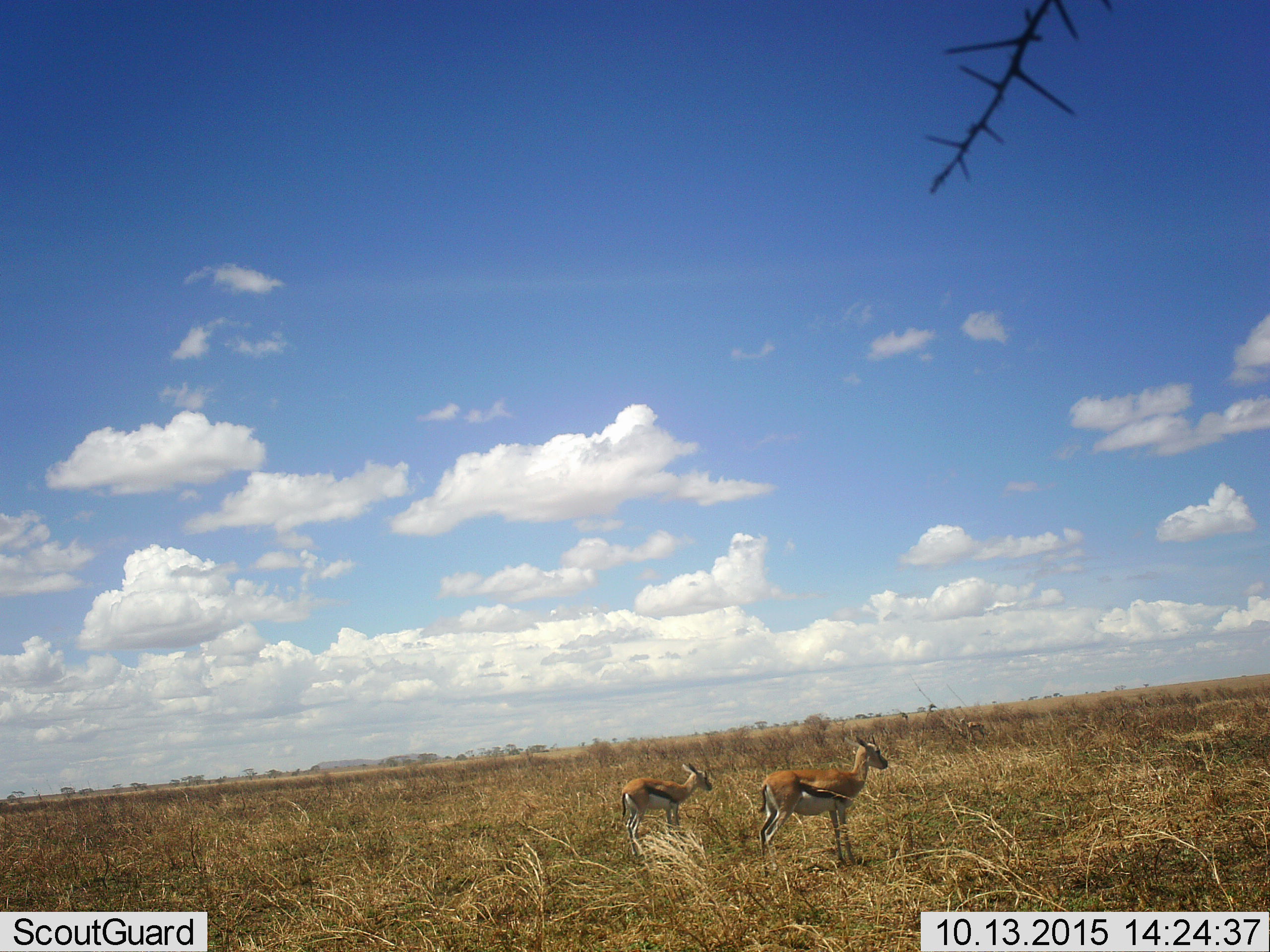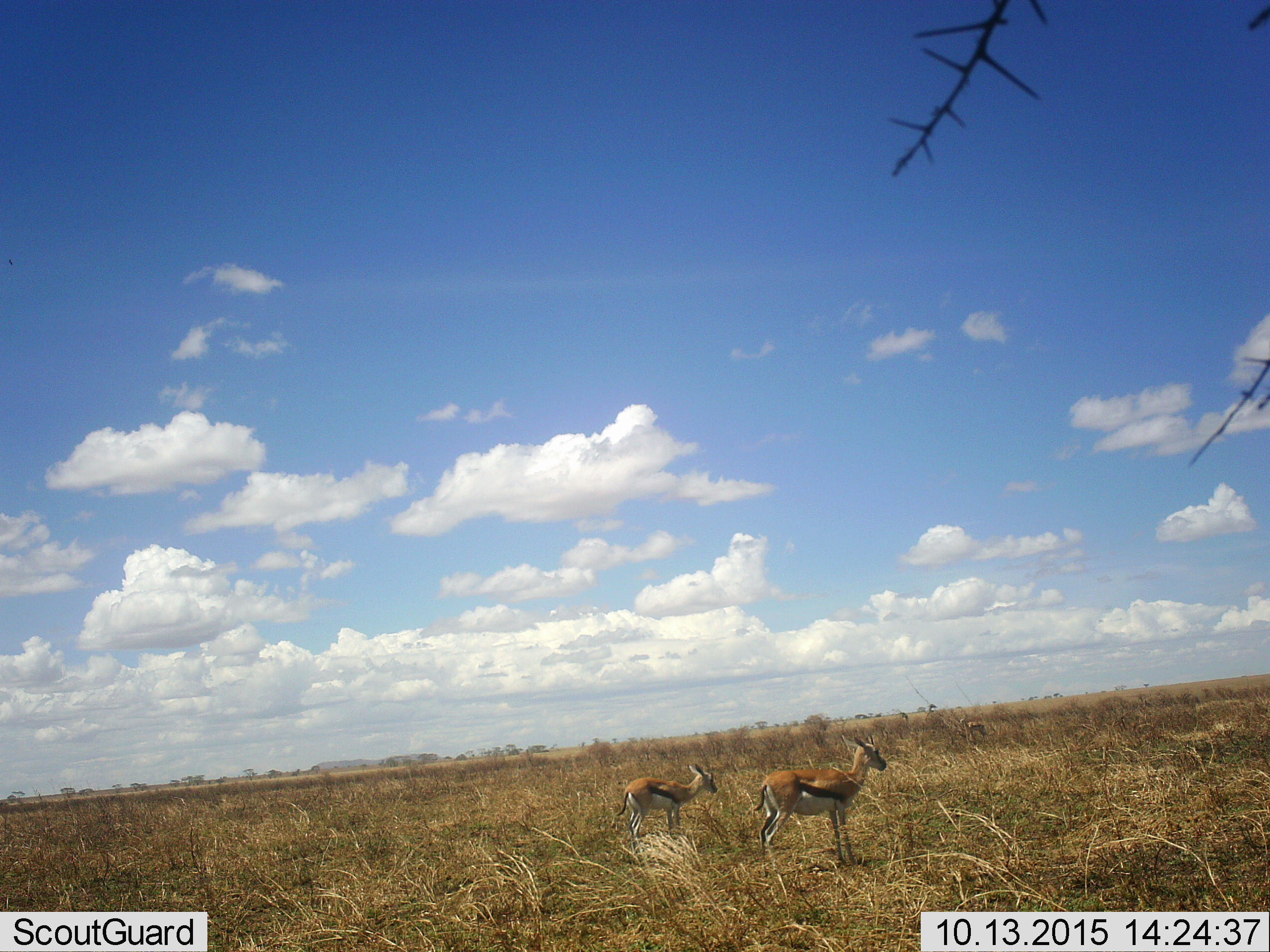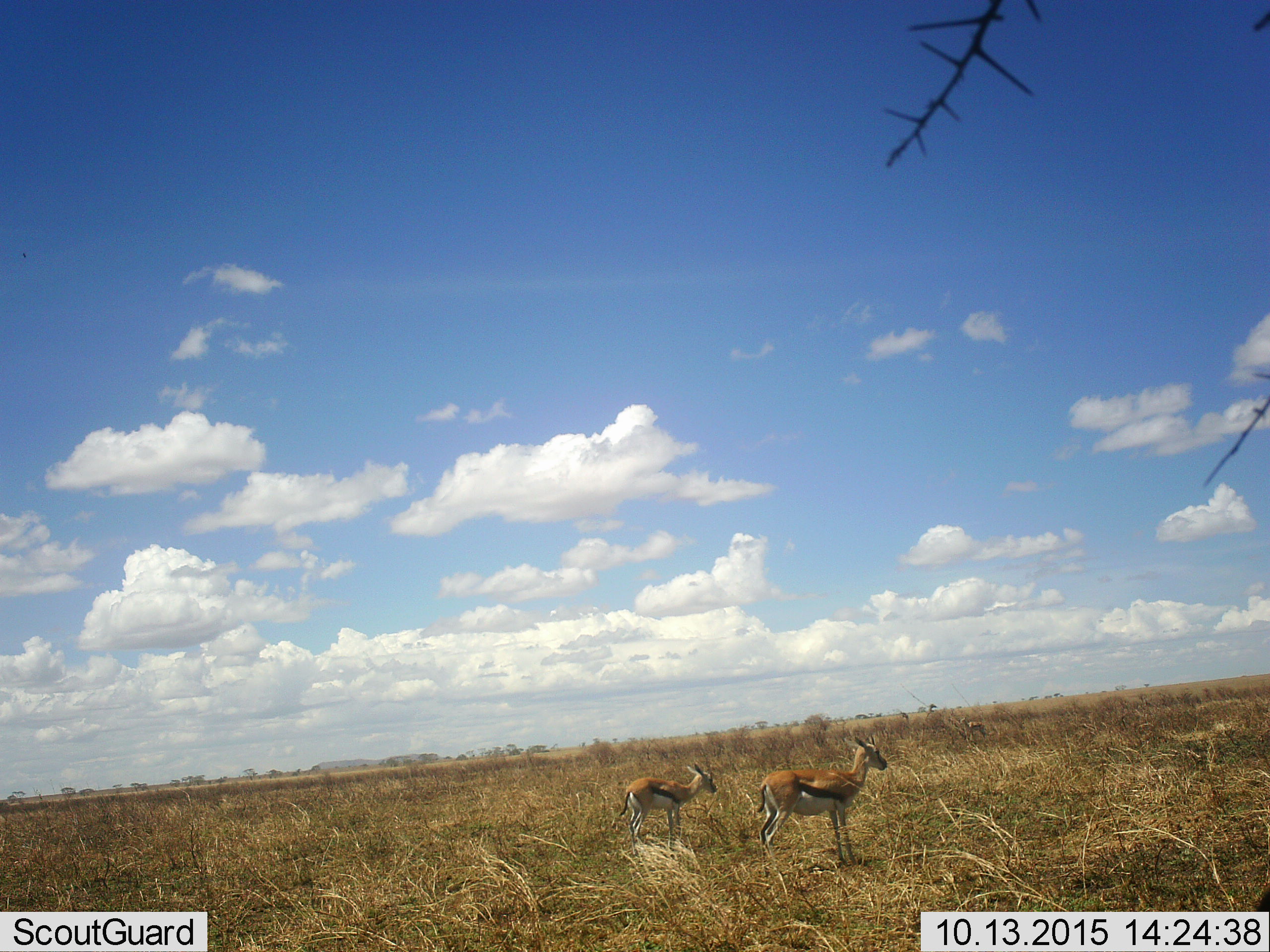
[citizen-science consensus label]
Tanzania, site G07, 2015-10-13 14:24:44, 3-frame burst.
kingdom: Animalia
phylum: Chordata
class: Mammalia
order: Artiodactyla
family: Bovidae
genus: Eudorcas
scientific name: Eudorcas thomsonii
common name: thomson's gazelle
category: gazellethomsons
Gazellethomsons (thomson's gazelle) (Eudorcas thomsonii), count 3. Behavior (volunteer vote fractions): standing 100%, resting 10%, moving 0%, interacting 0%. Young present (vote fraction): 30%. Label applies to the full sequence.